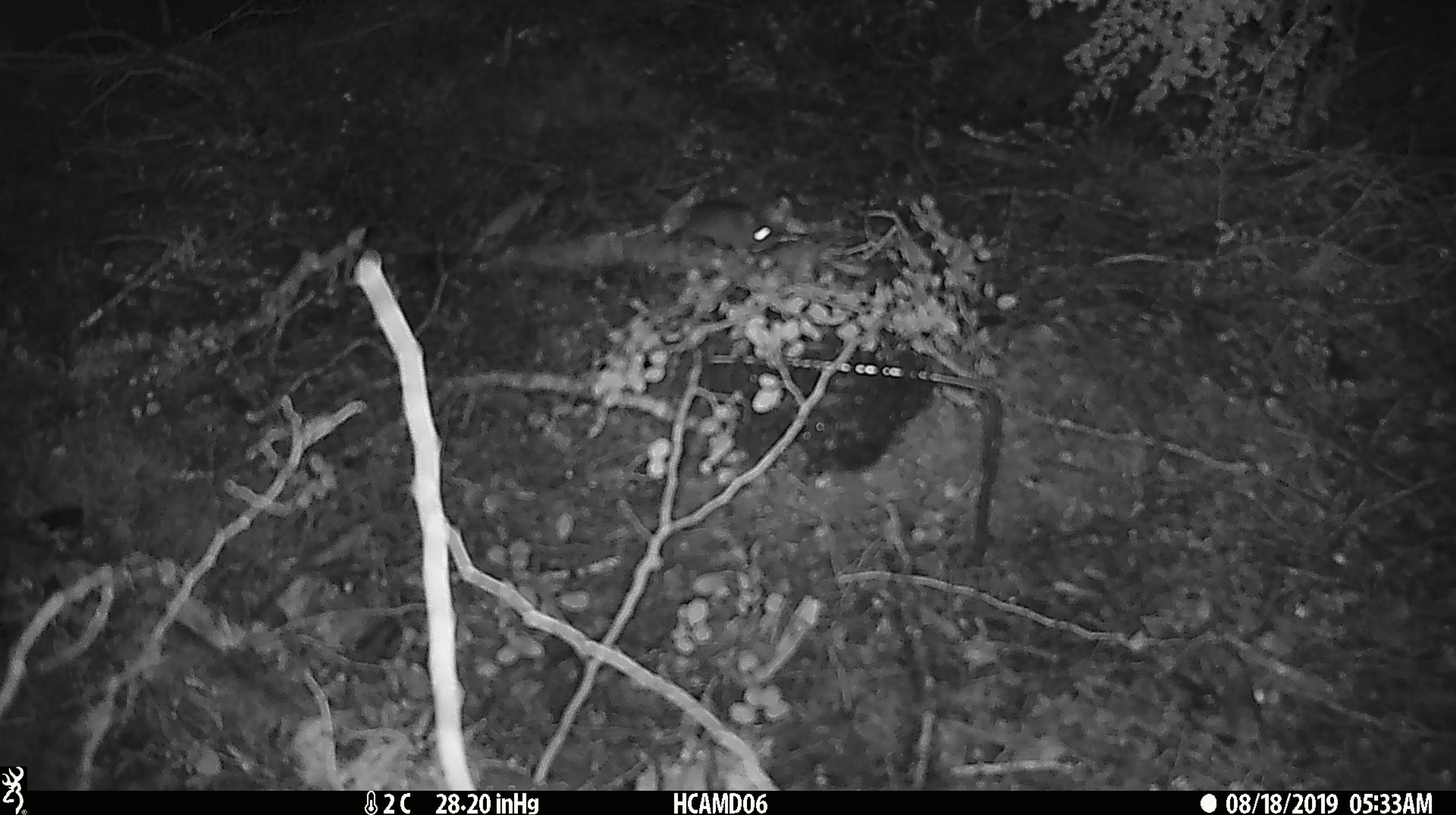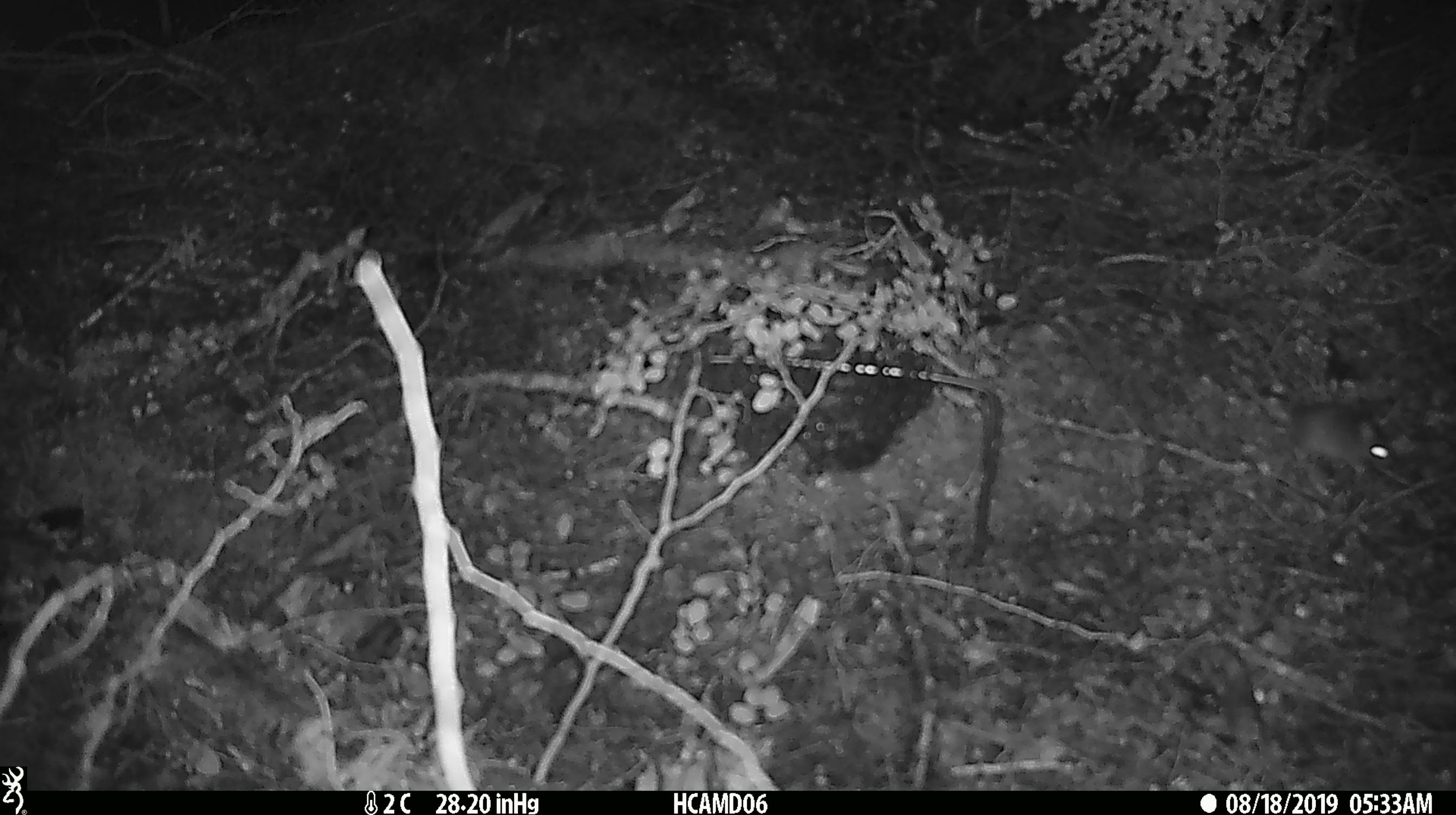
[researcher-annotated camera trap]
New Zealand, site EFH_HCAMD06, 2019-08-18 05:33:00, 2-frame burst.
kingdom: Animalia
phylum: Chordata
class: Mammalia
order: Rodentia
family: Muridae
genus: Mus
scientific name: Mus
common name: mouse